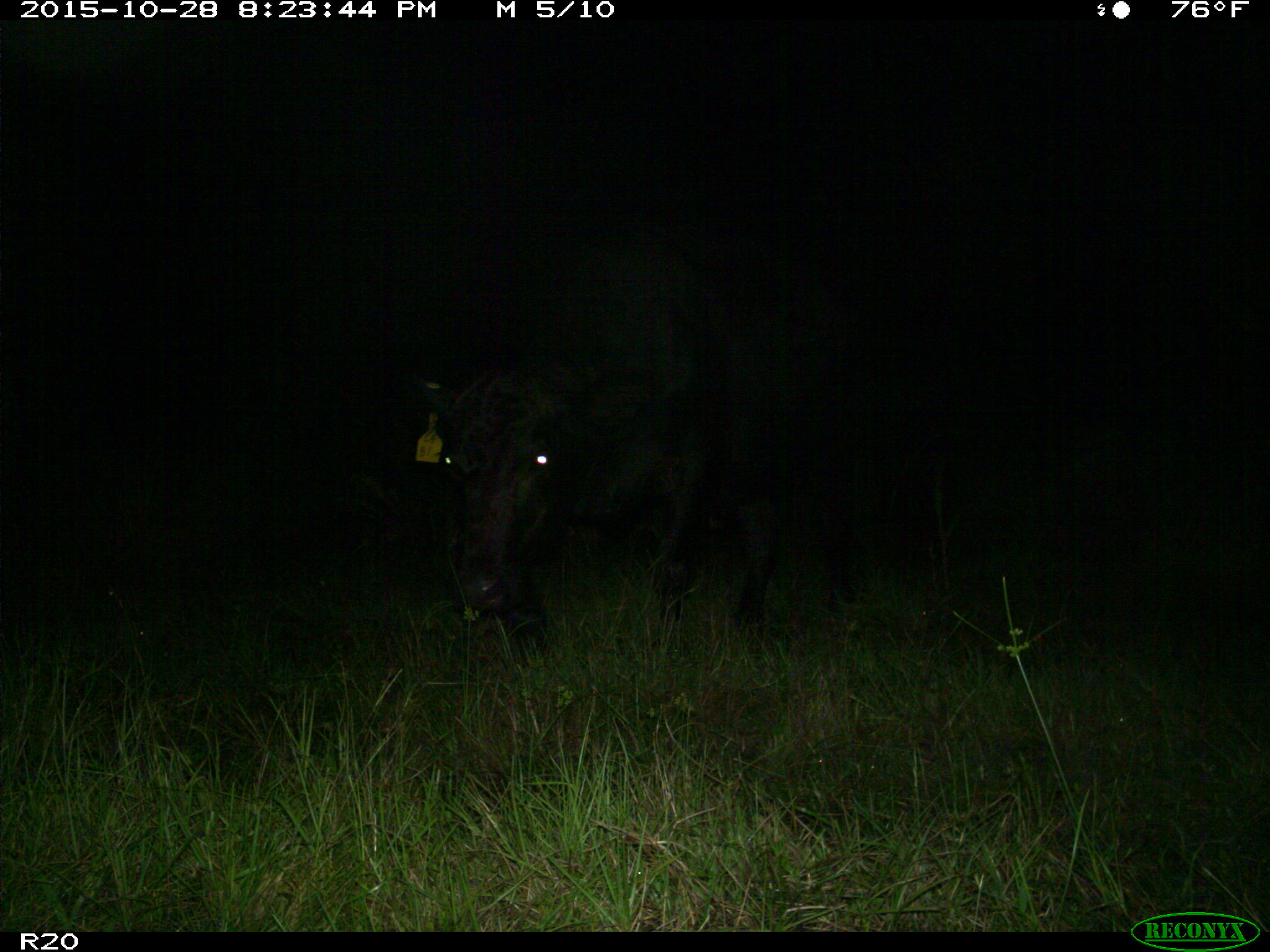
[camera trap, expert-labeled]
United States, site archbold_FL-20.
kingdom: Animalia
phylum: Chordata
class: Mammalia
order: Artiodactyla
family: Bovidae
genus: Bos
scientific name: Bos taurus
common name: domestic cow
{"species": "Bos taurus (domestic cow)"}